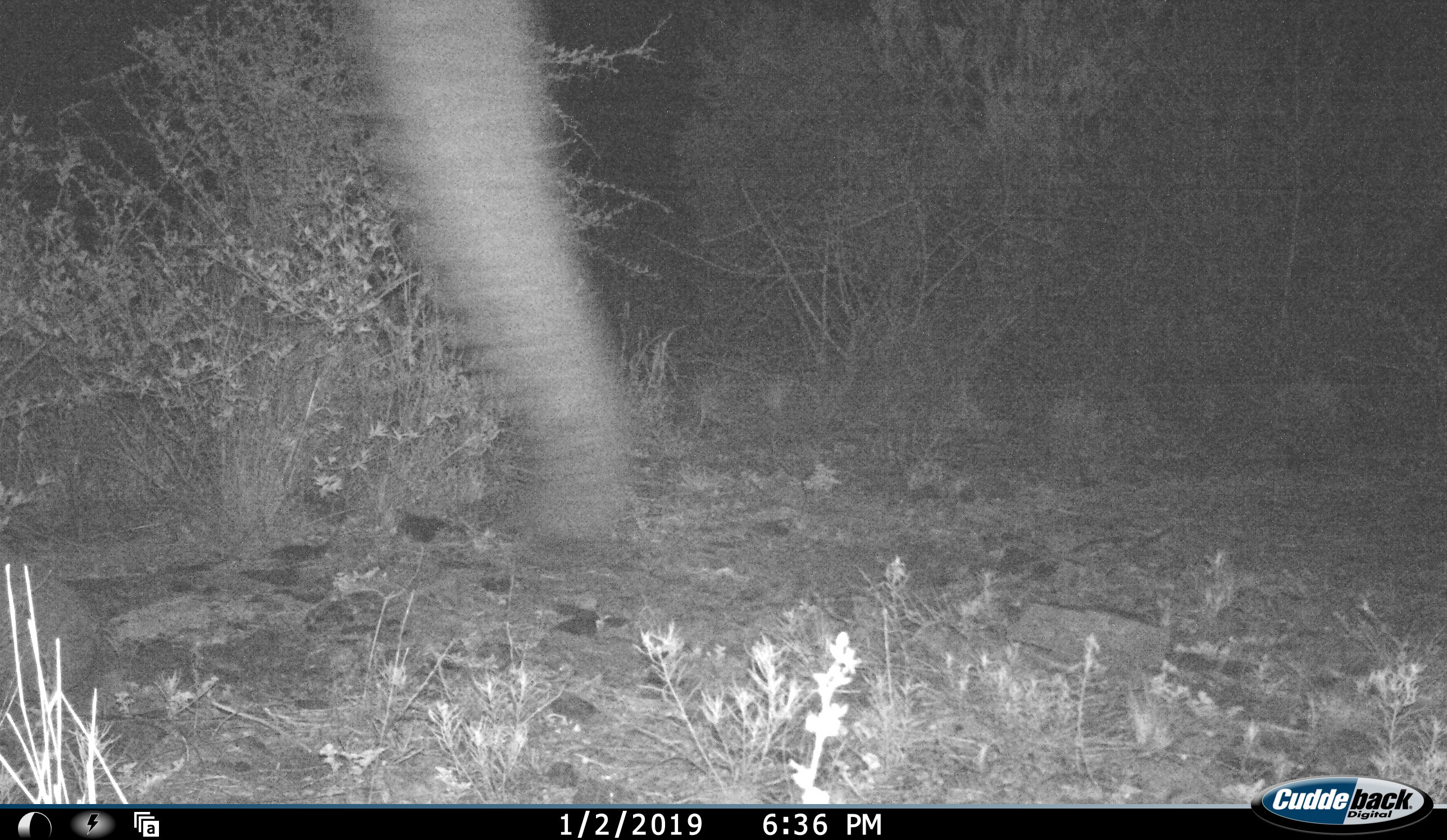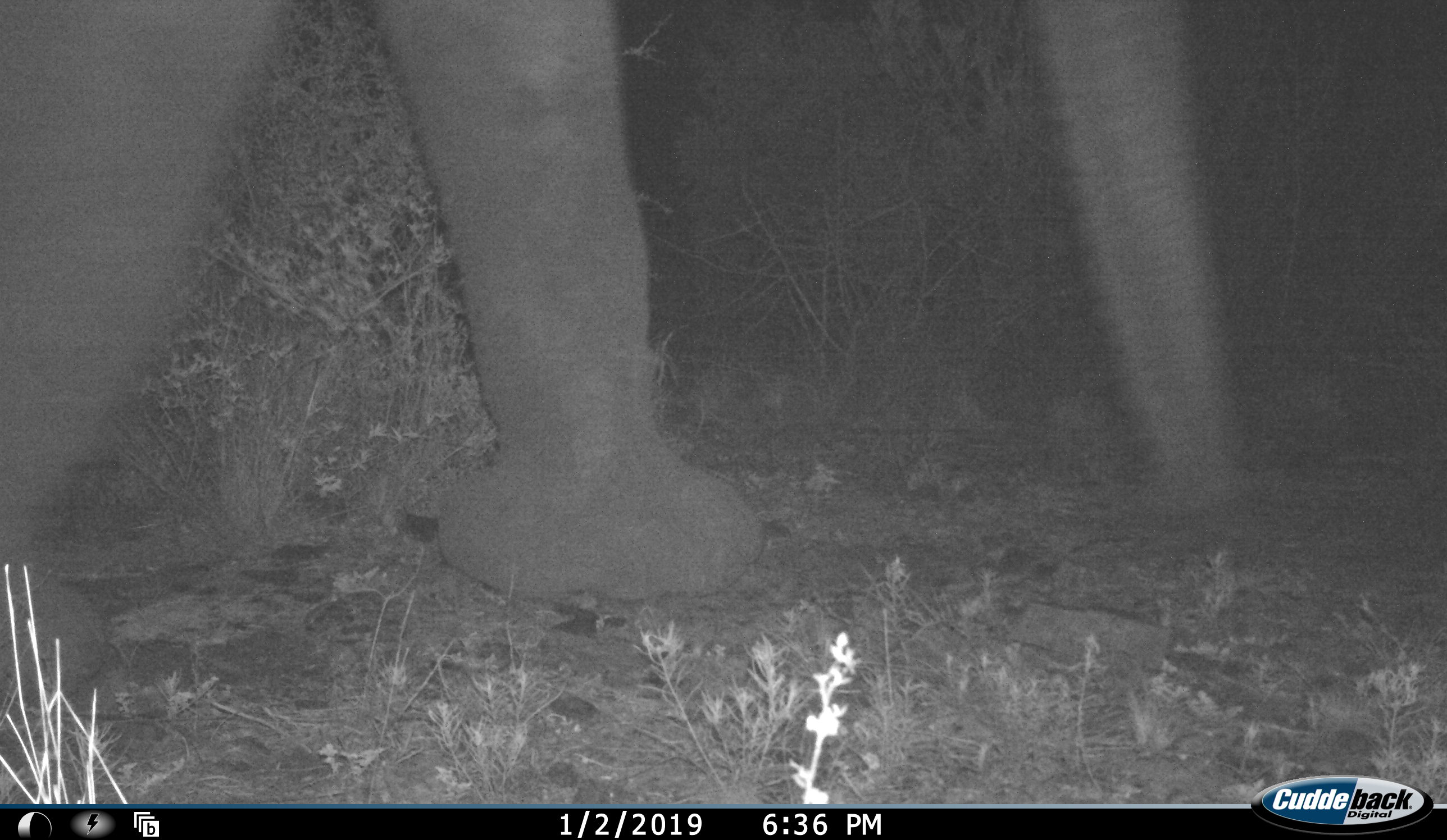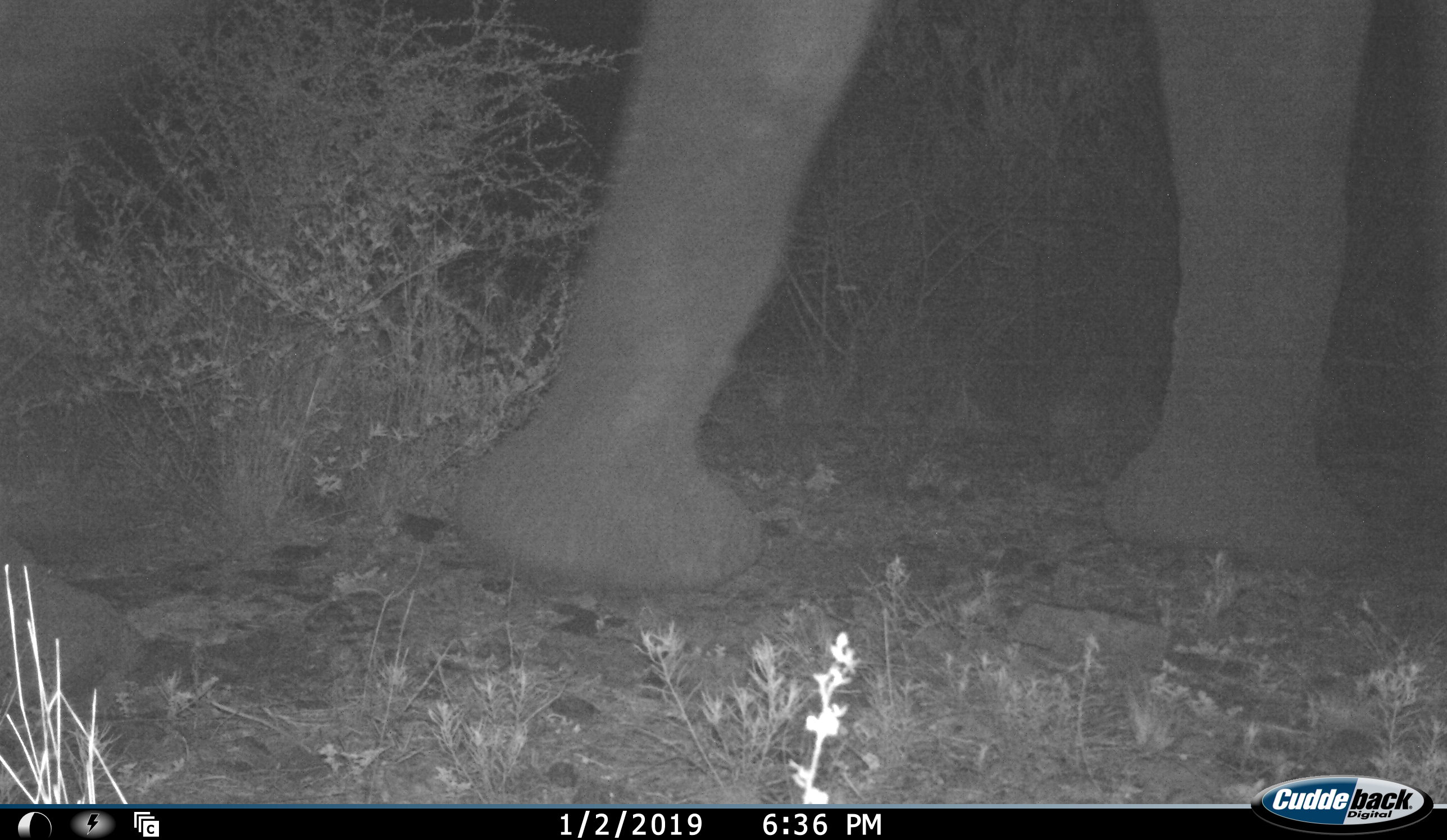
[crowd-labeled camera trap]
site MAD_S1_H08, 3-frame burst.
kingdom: Animalia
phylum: Chordata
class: Mammalia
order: Proboscidea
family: Elephantidae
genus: Loxodonta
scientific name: Loxodonta africana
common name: african bush elephant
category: elephant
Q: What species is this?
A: Elephant (african bush elephant) (Loxodonta africana).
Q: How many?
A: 1.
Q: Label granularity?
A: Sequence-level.